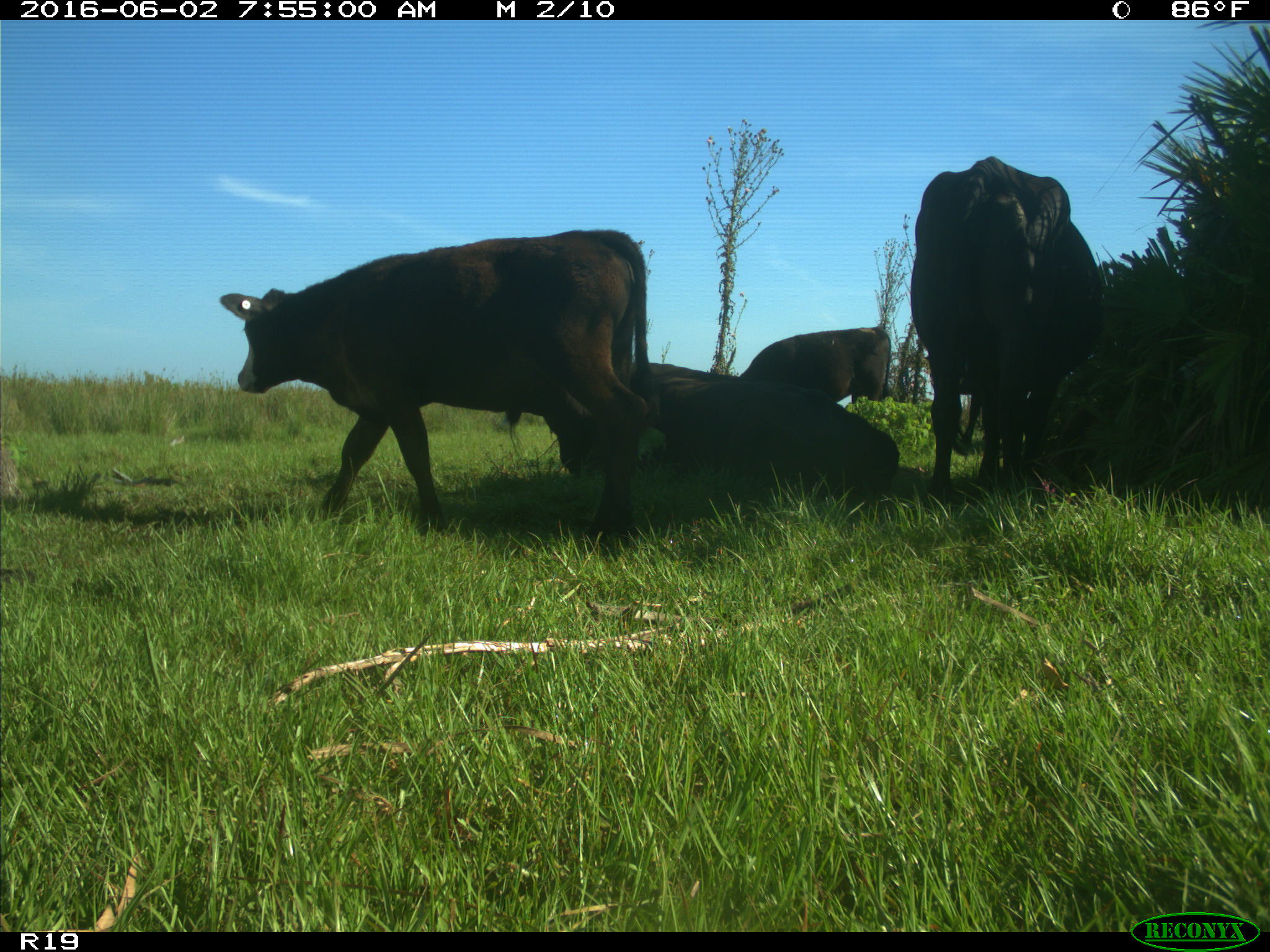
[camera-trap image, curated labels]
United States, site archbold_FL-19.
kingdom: Animalia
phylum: Chordata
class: Mammalia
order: Artiodactyla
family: Bovidae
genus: Bos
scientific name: Bos taurus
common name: domestic cow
Bos taurus (domestic cow).